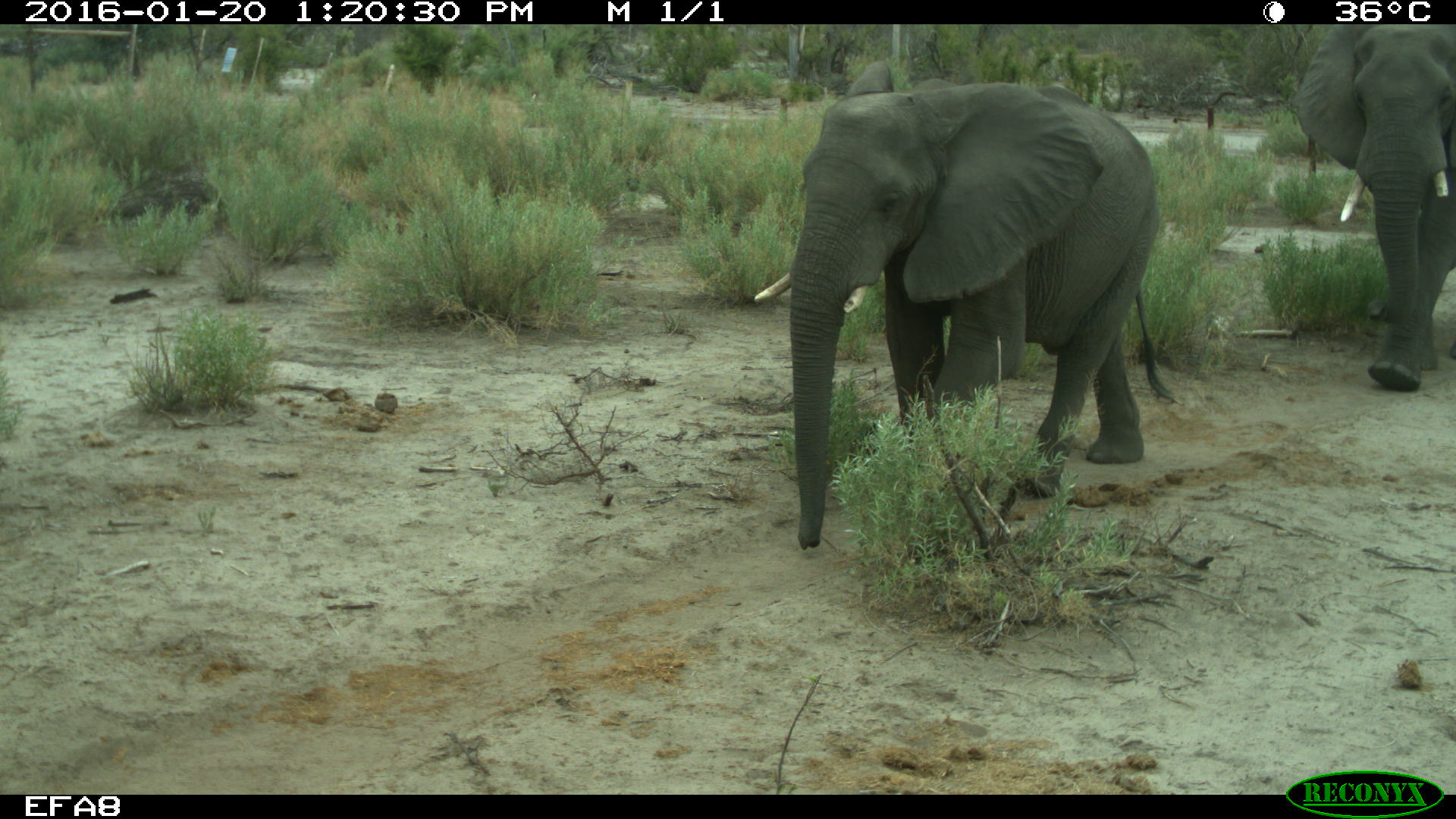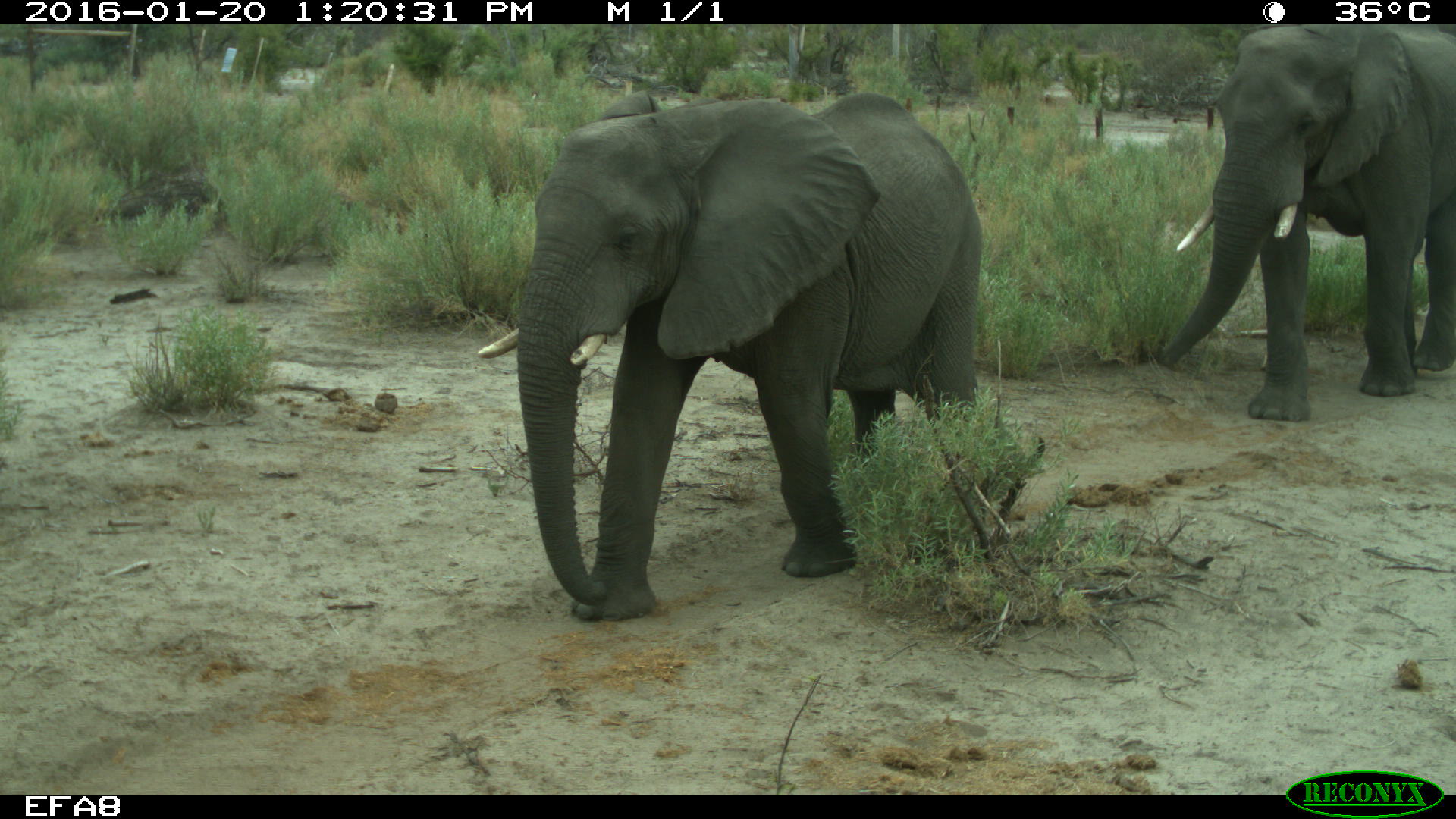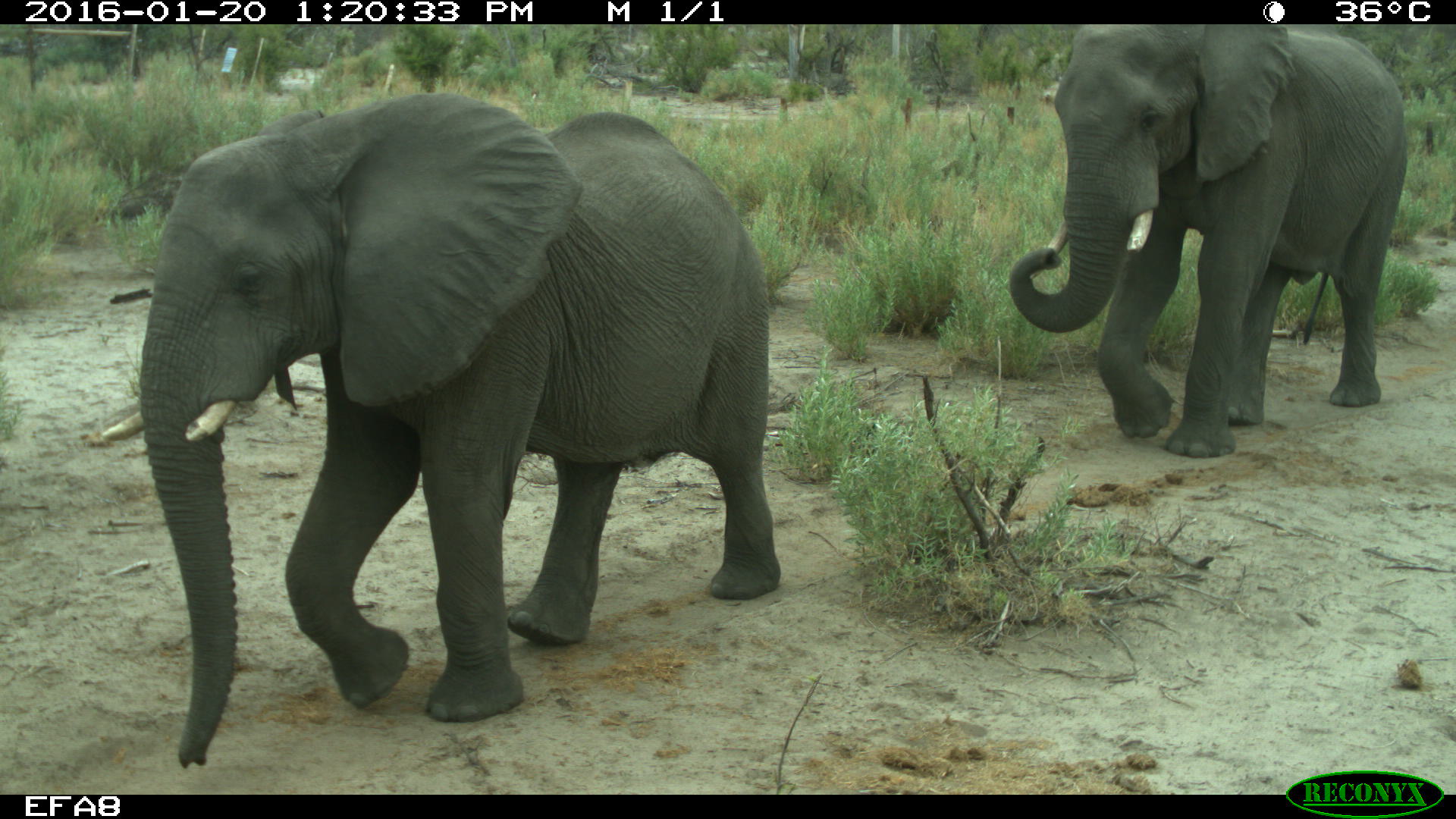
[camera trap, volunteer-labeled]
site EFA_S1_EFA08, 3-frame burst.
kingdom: Animalia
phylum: Chordata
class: Mammalia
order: Proboscidea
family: Elephantidae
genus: Loxodonta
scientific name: Loxodonta africana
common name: african bush elephant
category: elephant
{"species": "elephant (african bush elephant) (Loxodonta africana)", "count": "2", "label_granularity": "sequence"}